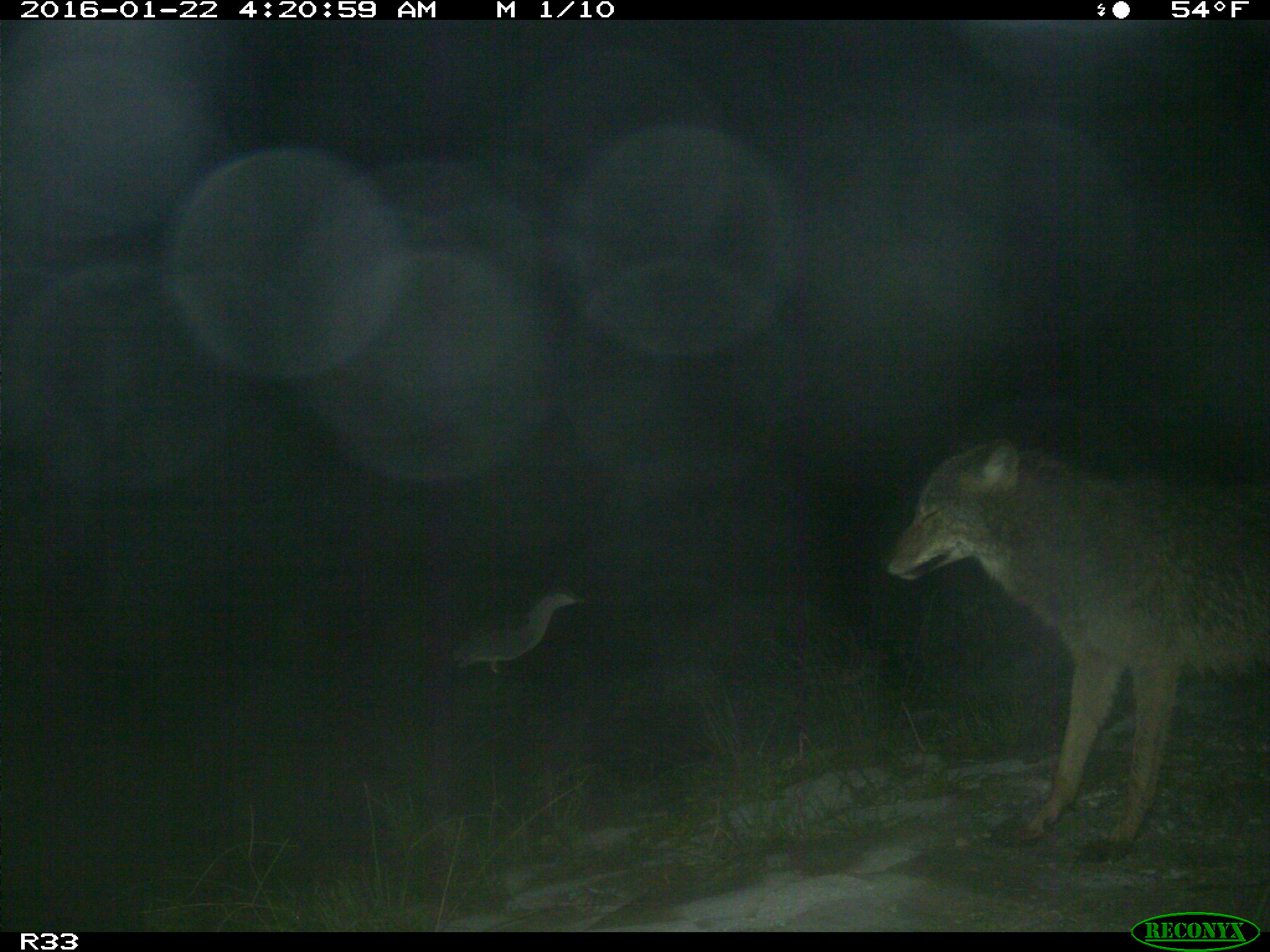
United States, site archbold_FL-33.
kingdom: Animalia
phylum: Chordata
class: Mammalia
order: Carnivora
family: Canidae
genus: Canis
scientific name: Canis latrans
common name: coyote